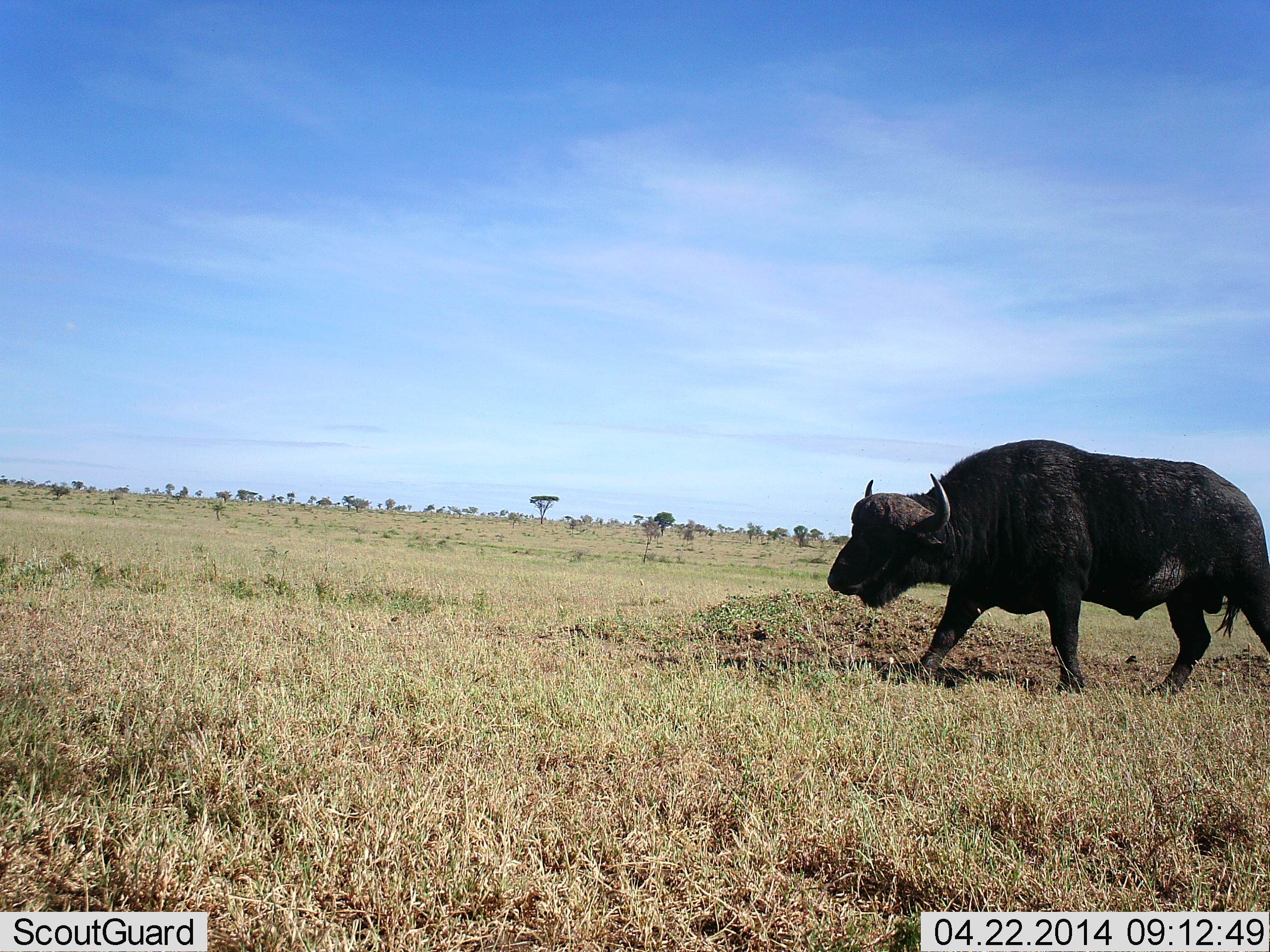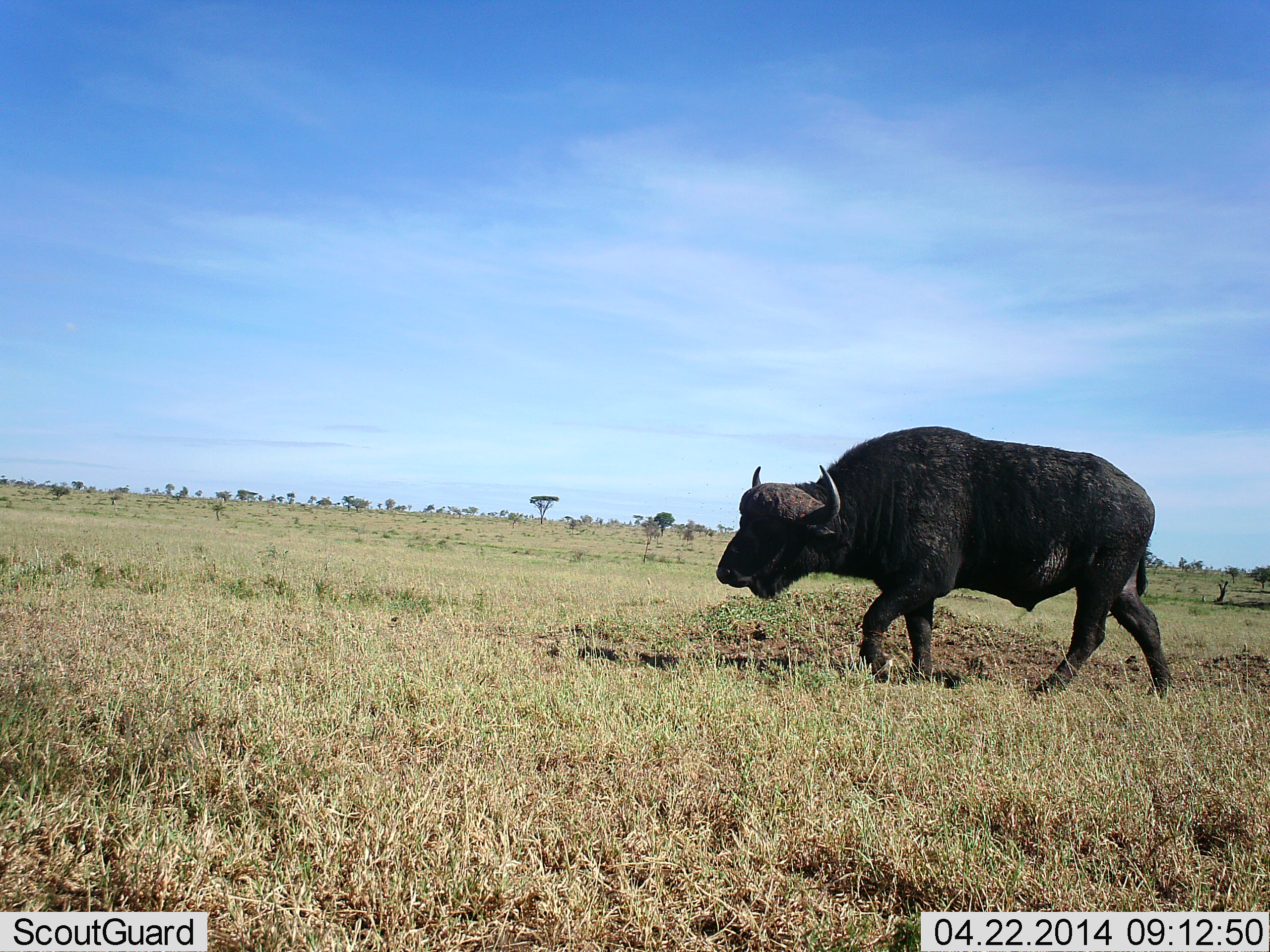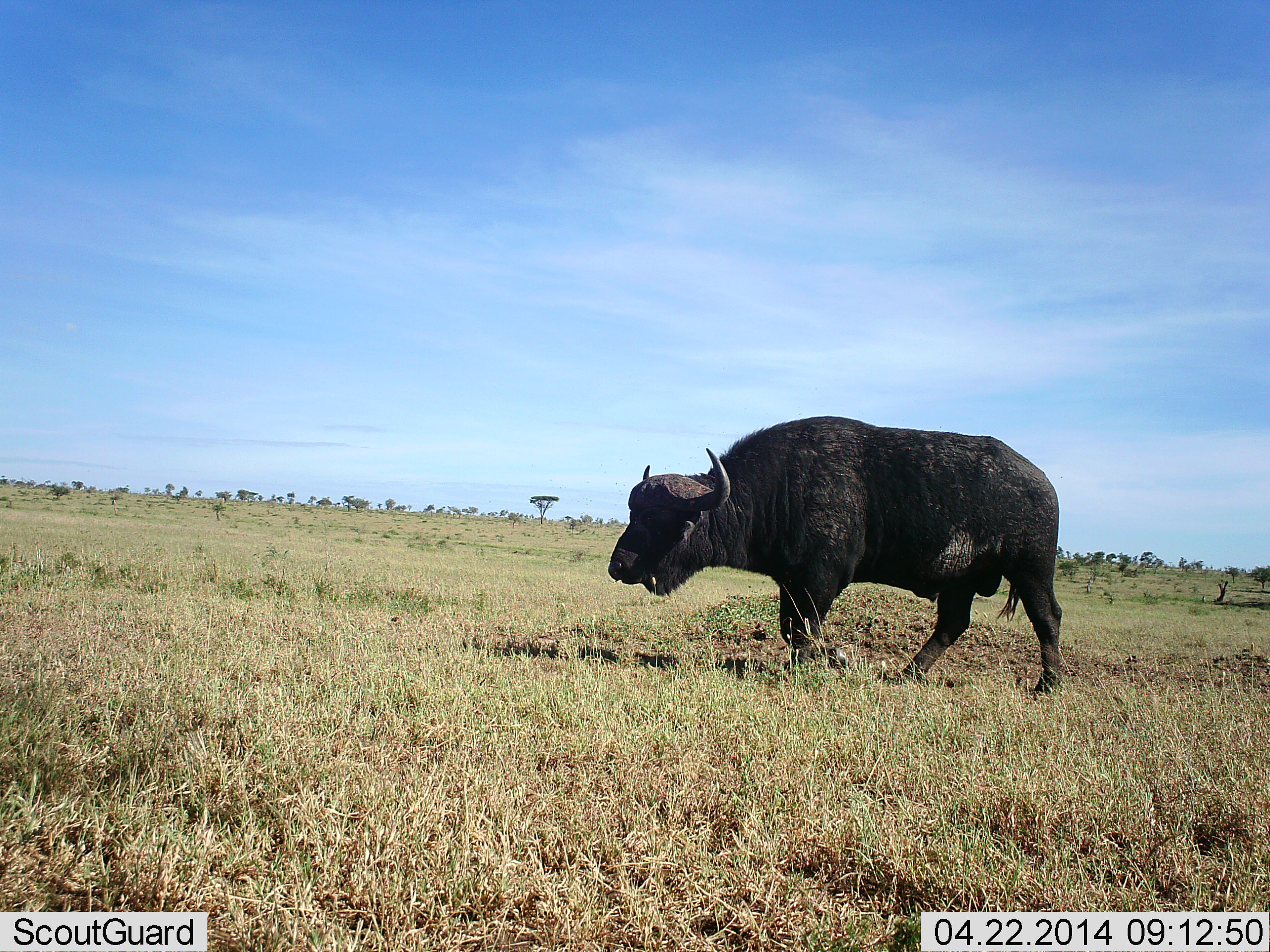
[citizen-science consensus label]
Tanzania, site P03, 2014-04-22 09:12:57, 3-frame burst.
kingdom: Animalia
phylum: Chordata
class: Mammalia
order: Artiodactyla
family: Bovidae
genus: Syncerus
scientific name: Syncerus caffer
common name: cape buffalo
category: buffalo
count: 1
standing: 0%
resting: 0%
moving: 100%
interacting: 0%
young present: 0%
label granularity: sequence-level